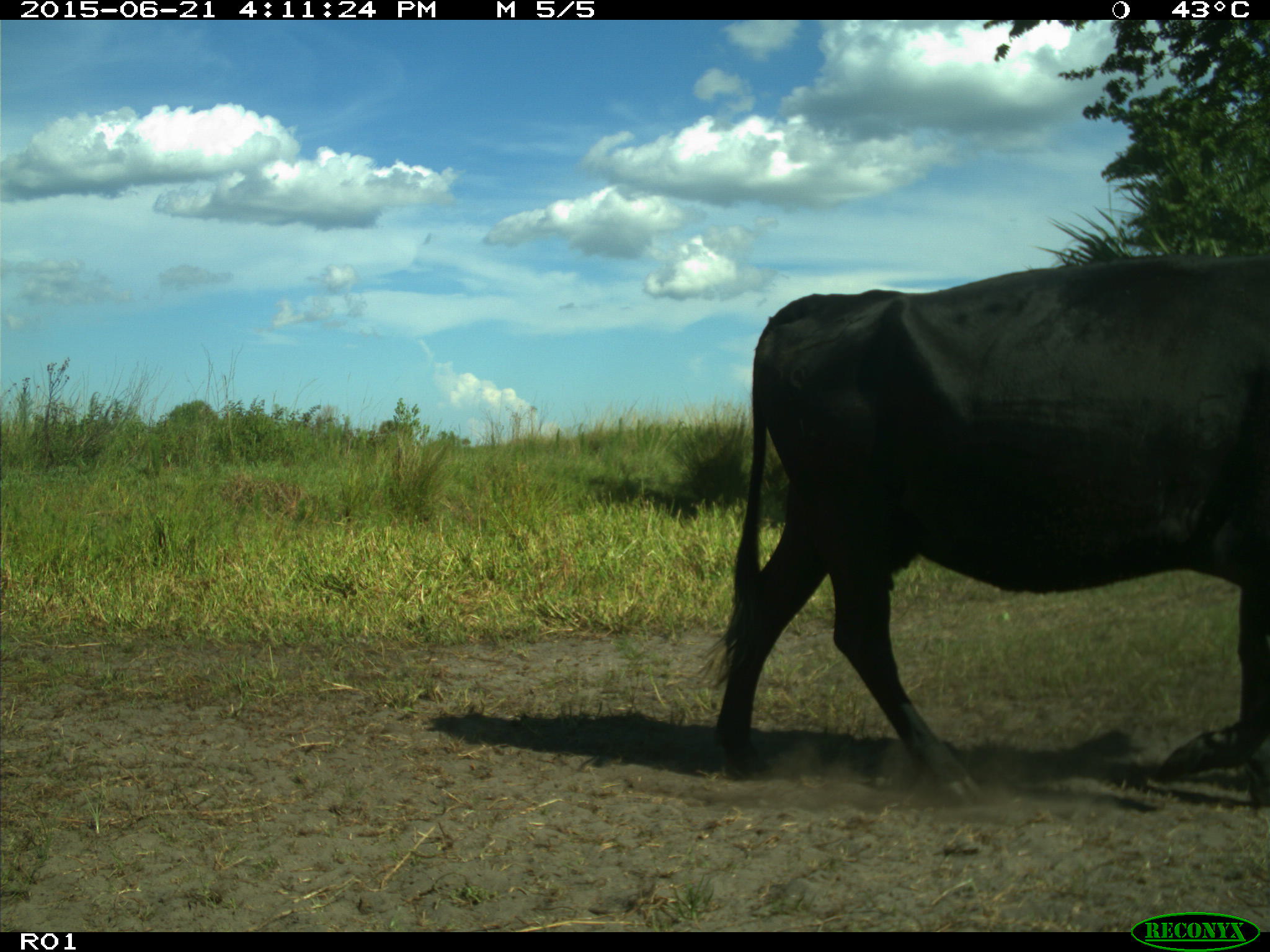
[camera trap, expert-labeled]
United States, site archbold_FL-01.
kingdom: Animalia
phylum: Chordata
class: Mammalia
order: Artiodactyla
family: Bovidae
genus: Bos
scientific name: Bos taurus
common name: domestic cow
Bos taurus (domestic cow).